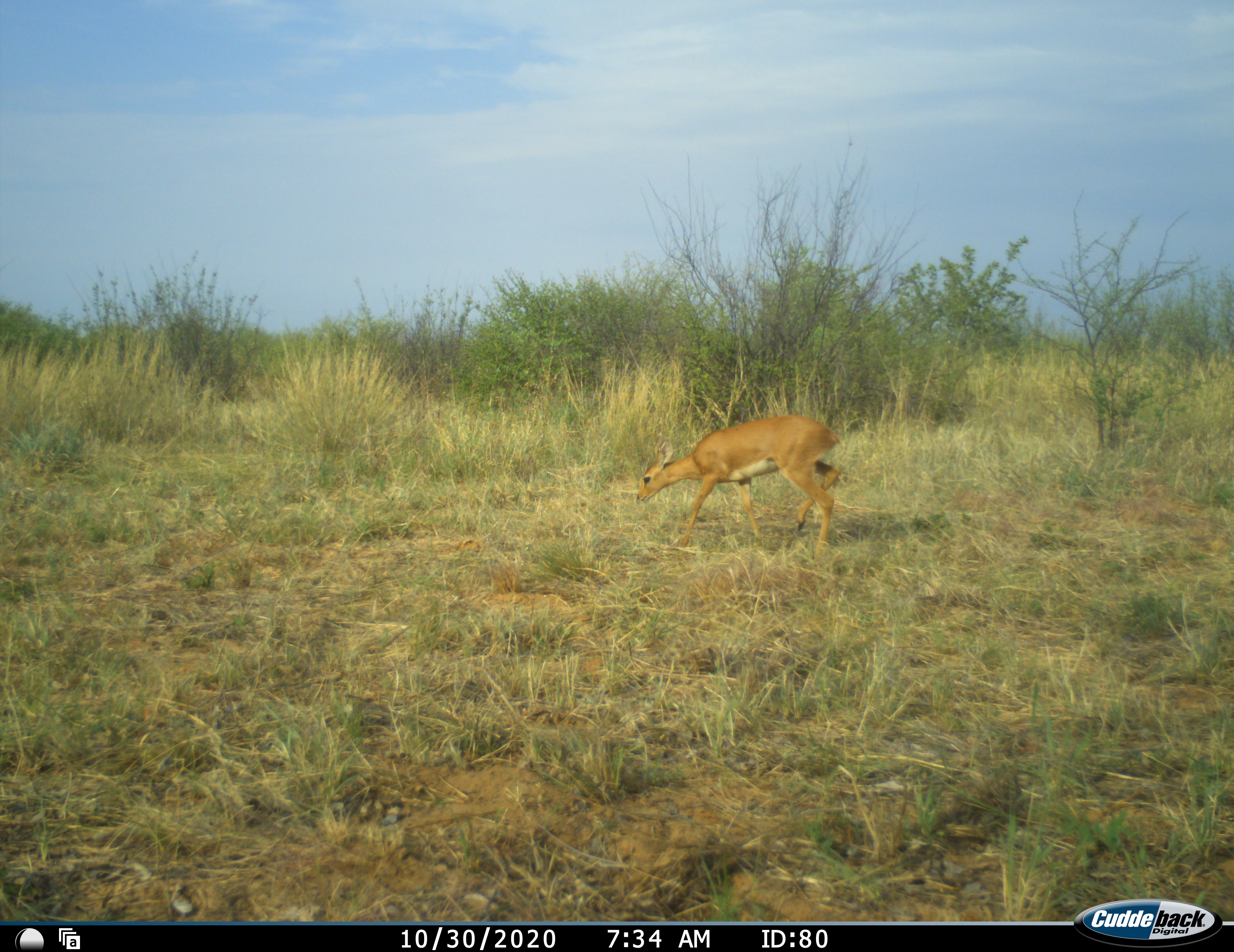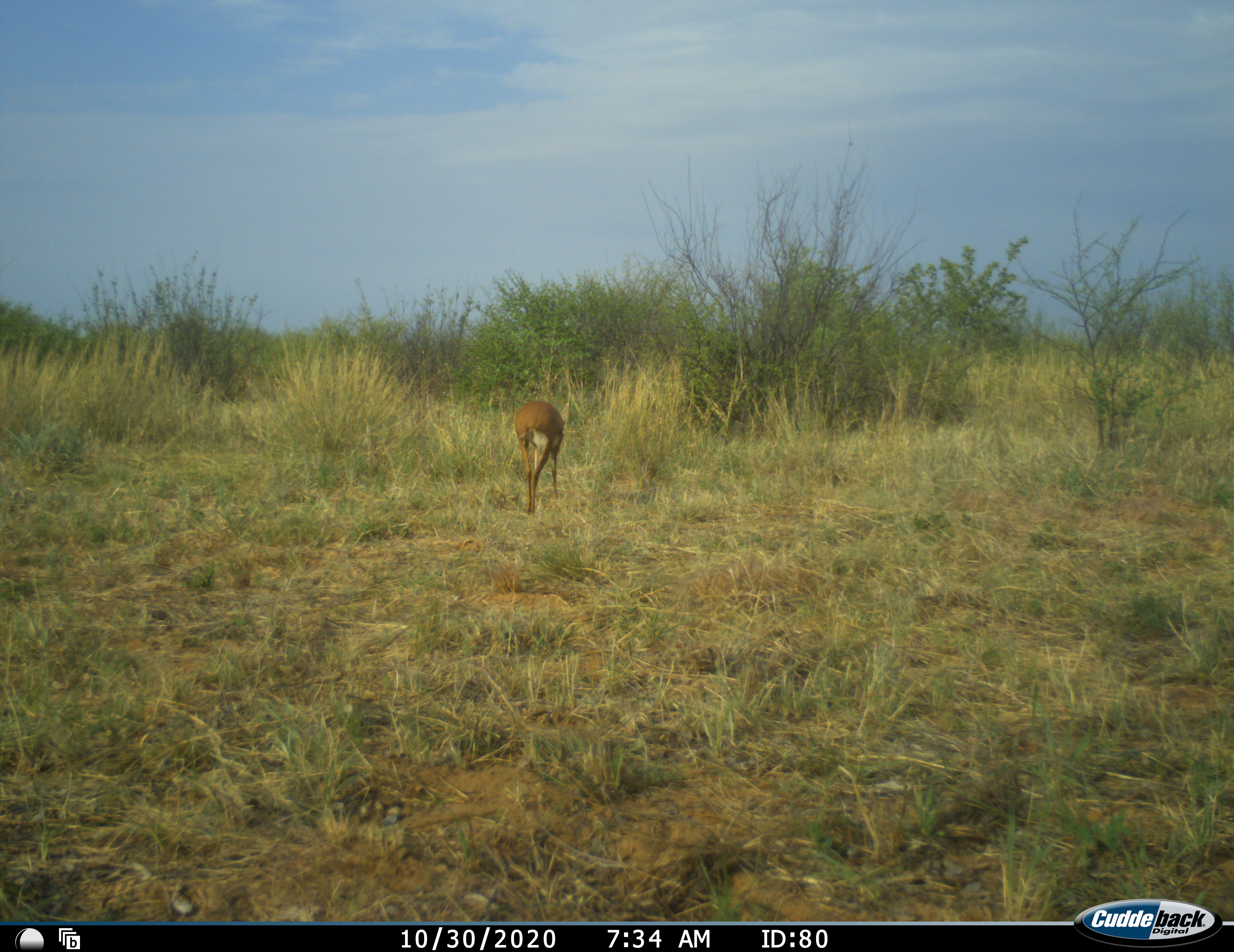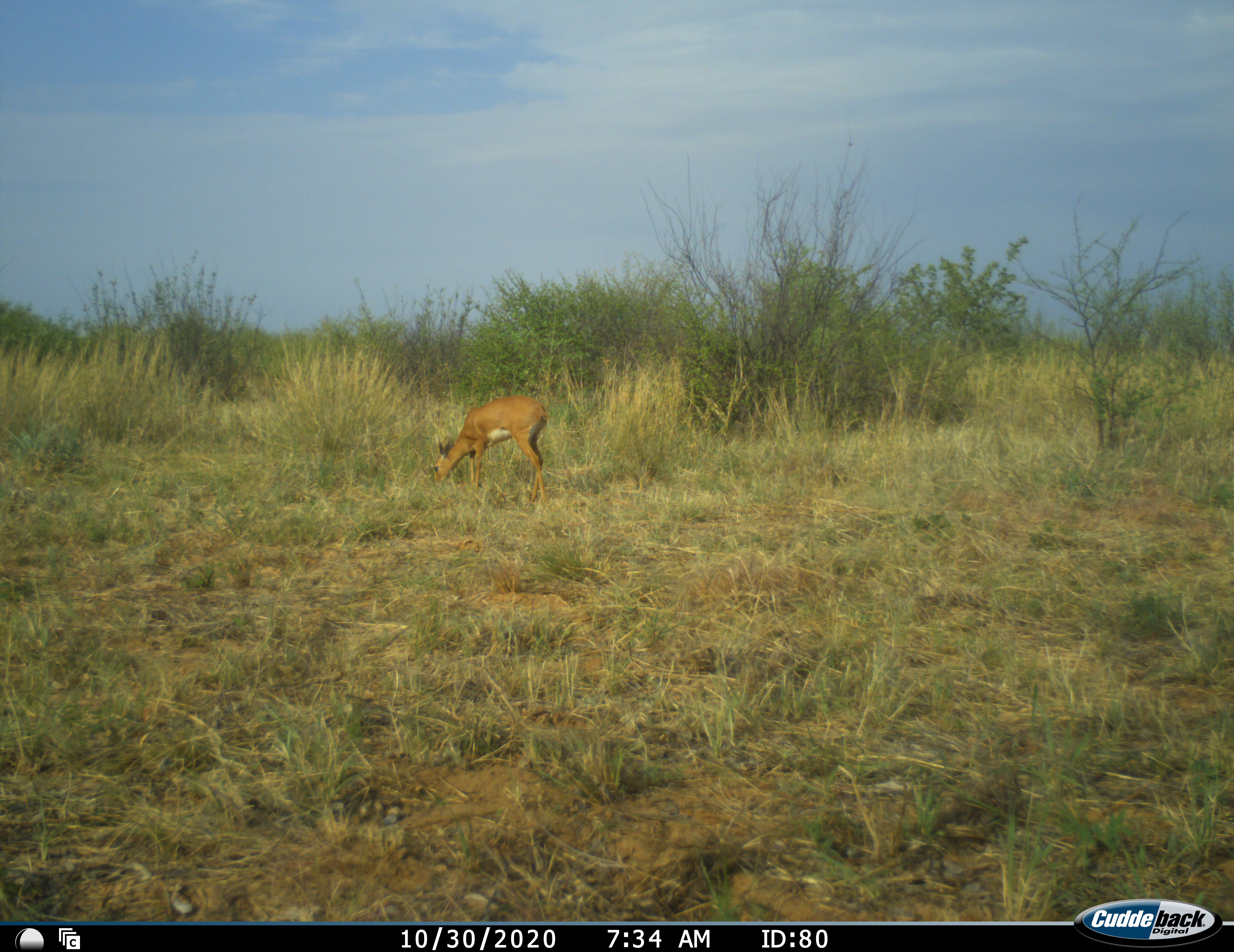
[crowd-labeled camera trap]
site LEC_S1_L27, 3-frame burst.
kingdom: Animalia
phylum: Chordata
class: Mammalia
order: Artiodactyla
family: Bovidae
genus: Raphicerus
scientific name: Raphicerus campestris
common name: steenbok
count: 1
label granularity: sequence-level